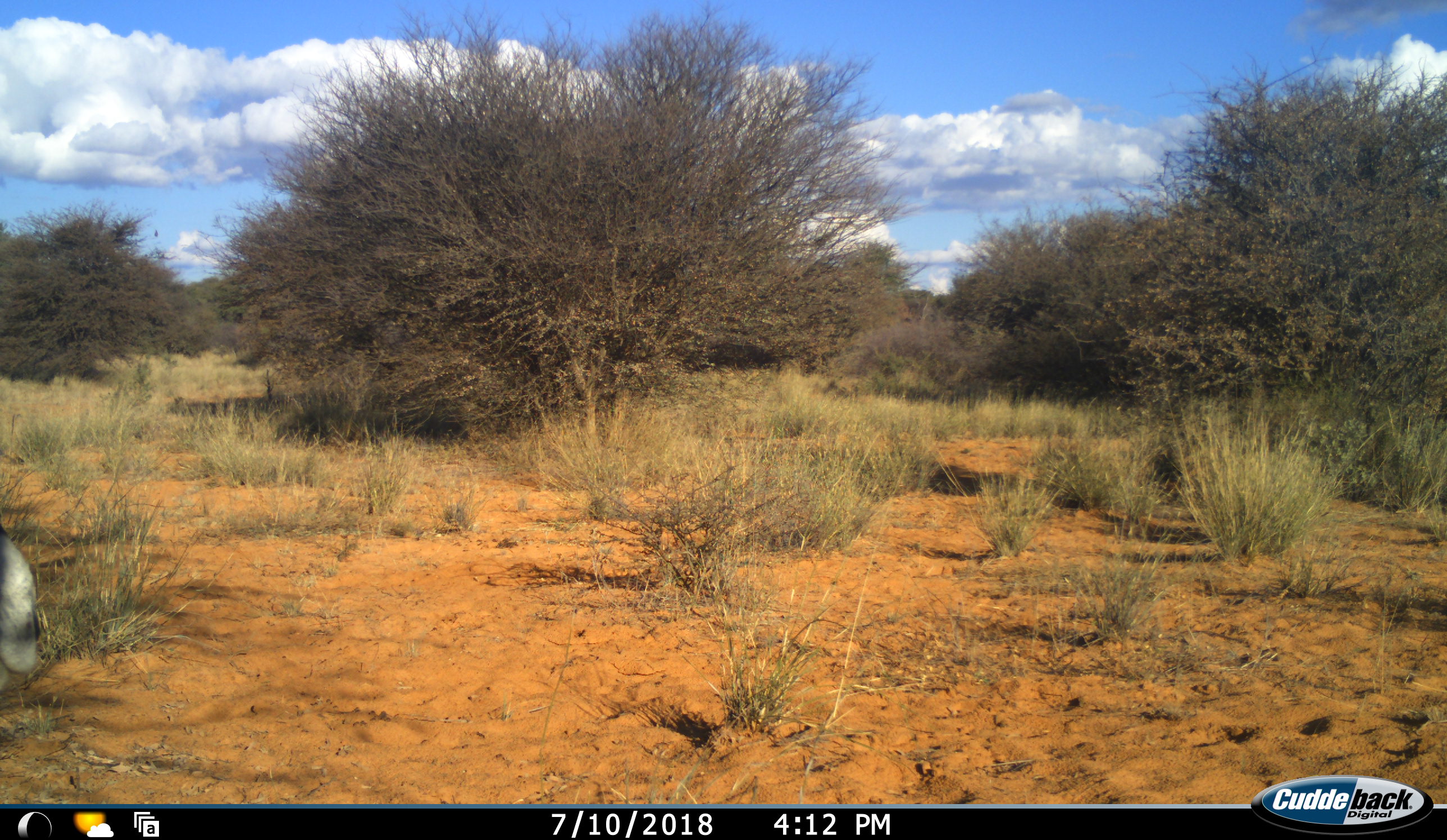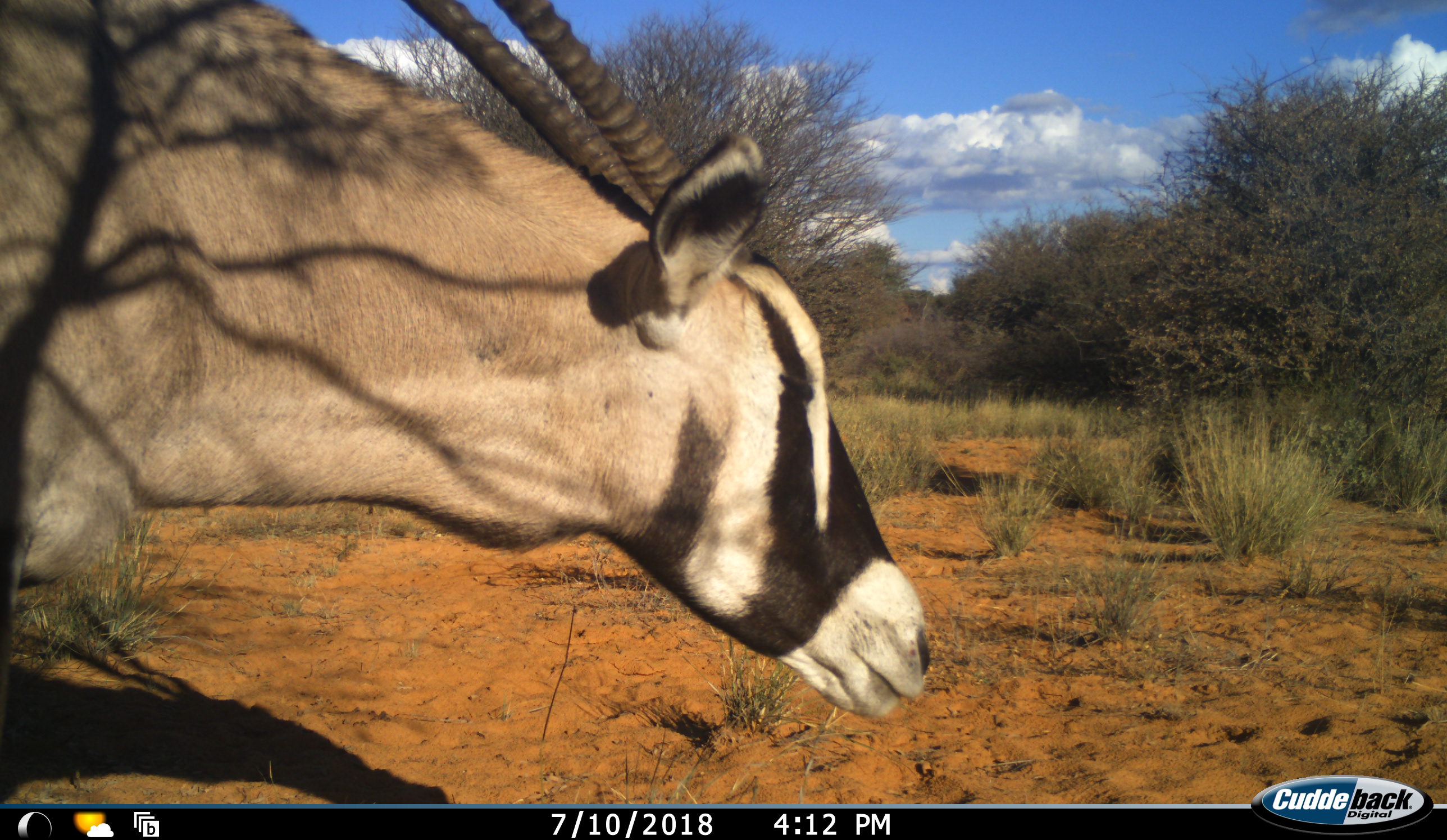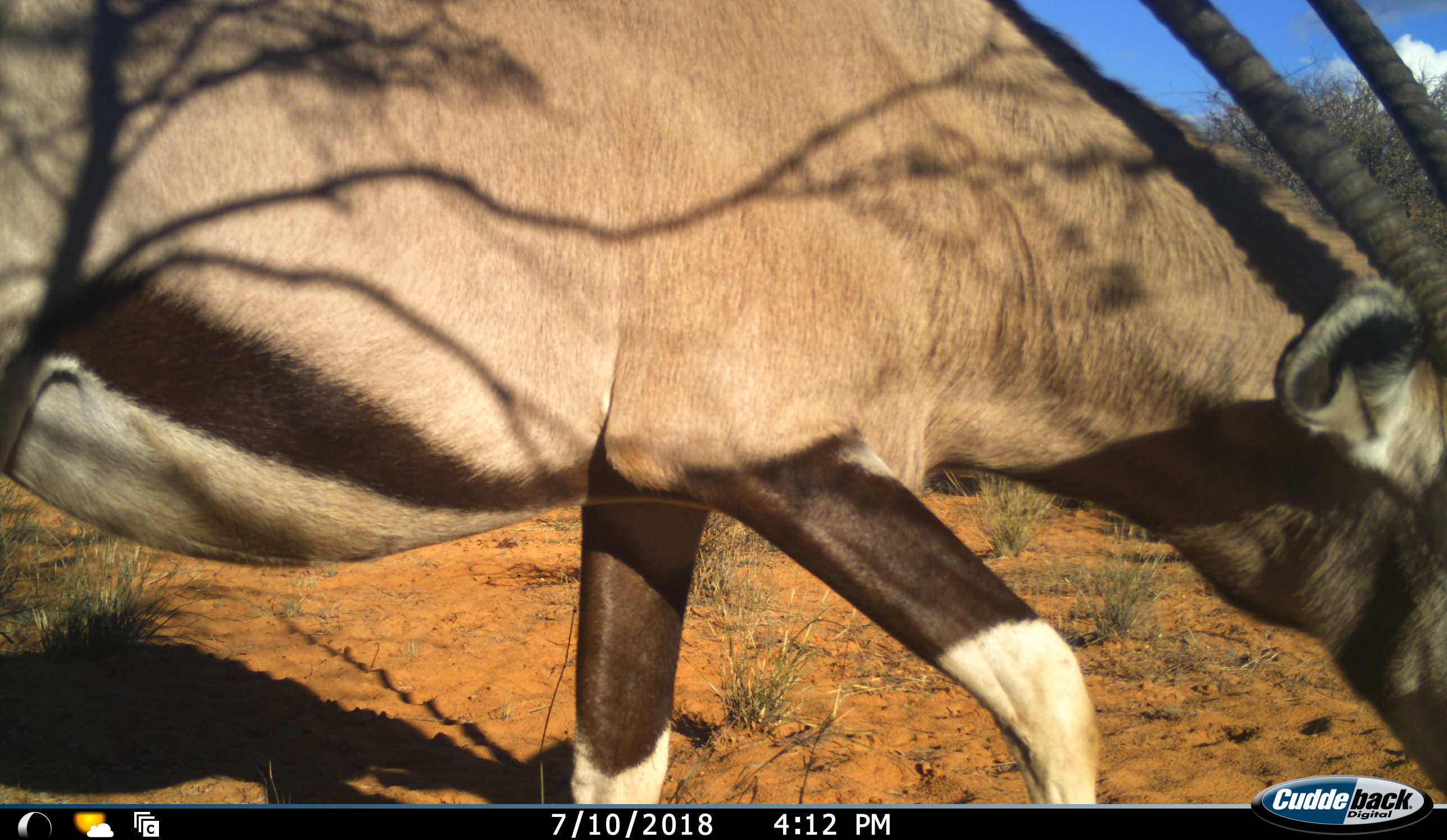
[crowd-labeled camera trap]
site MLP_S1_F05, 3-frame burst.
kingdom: Animalia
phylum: Chordata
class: Mammalia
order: Artiodactyla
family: Bovidae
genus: Oryx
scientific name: Oryx gazella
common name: gemsbok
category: oryx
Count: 1.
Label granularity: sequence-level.